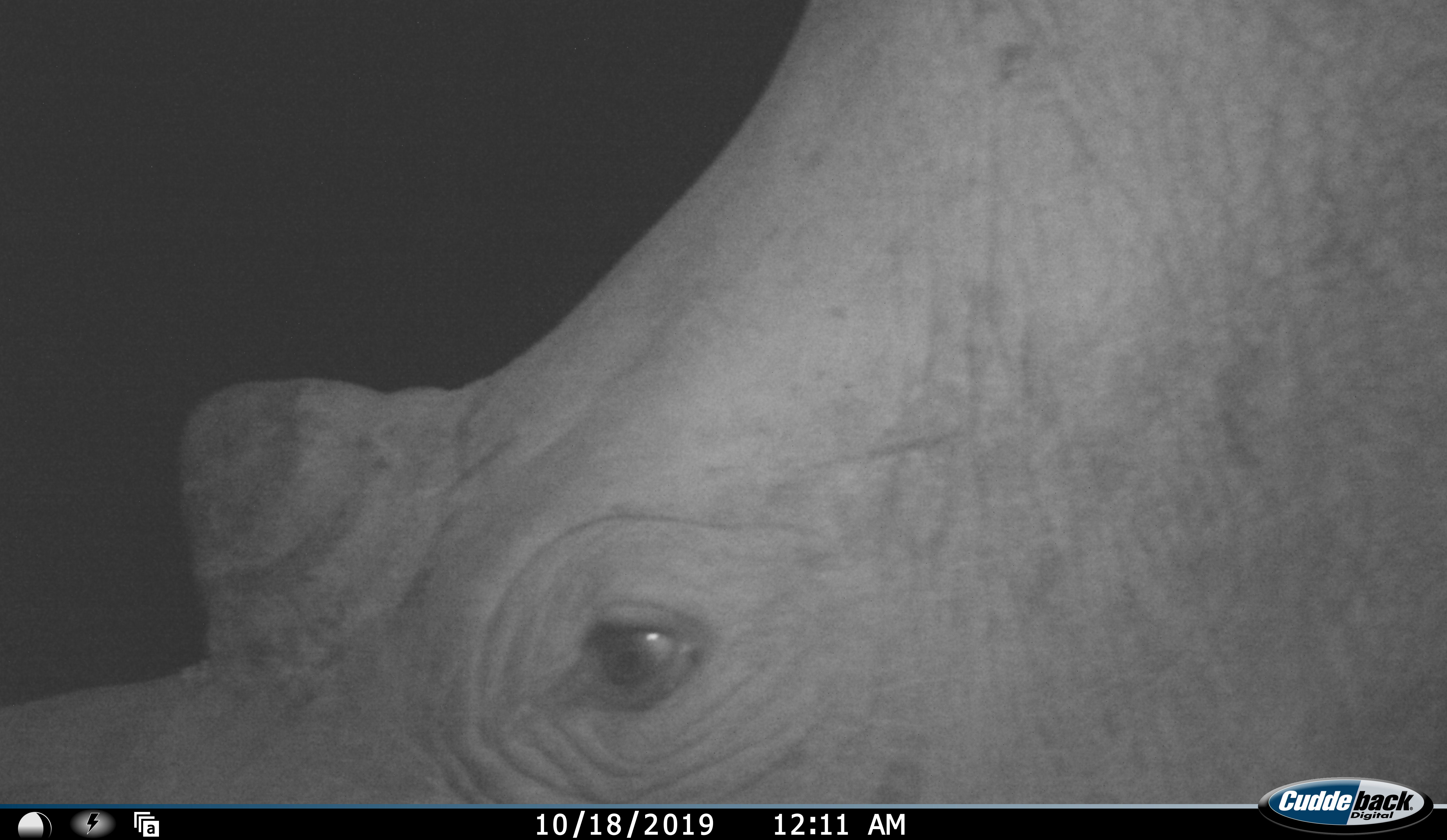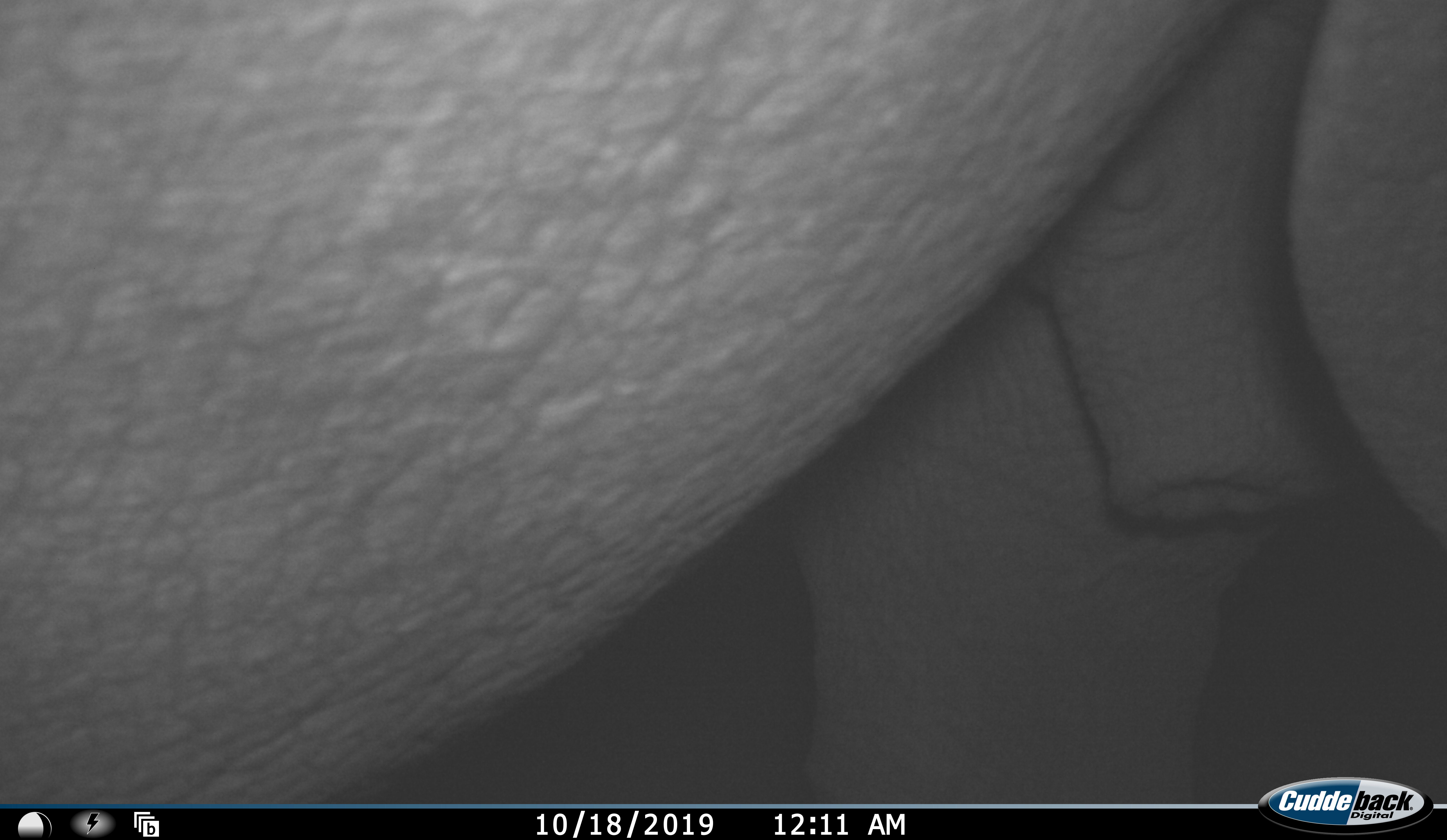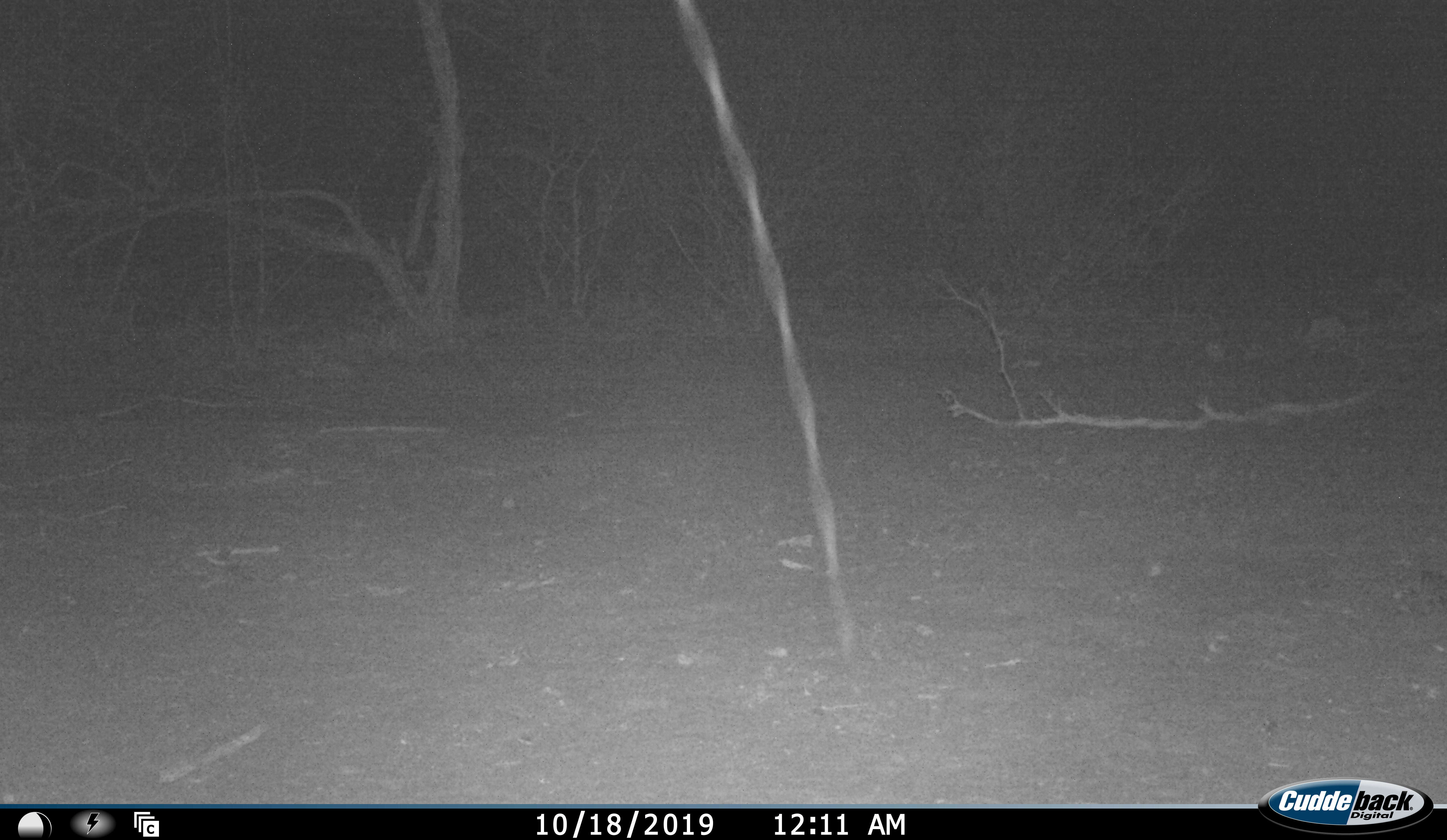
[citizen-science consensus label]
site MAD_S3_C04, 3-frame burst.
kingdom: Animalia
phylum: Chordata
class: Mammalia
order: Perissodactyla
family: Rhinocerotidae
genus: Ceratotherium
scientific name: Ceratotherium simum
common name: white rhinoceros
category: rhinoceroswhite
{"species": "rhinoceroswhite (white rhinoceros) (Ceratotherium simum)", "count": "1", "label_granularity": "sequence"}